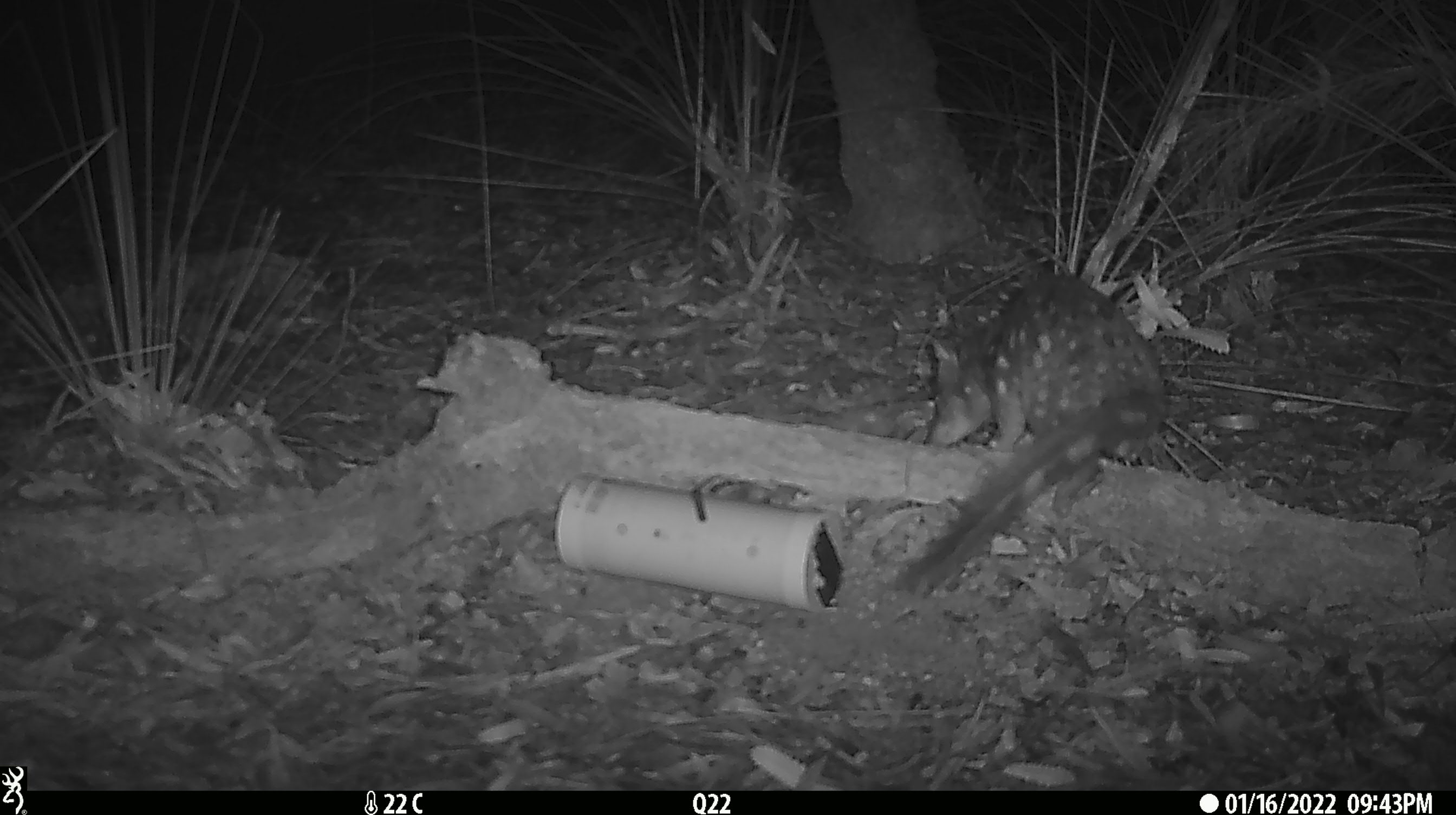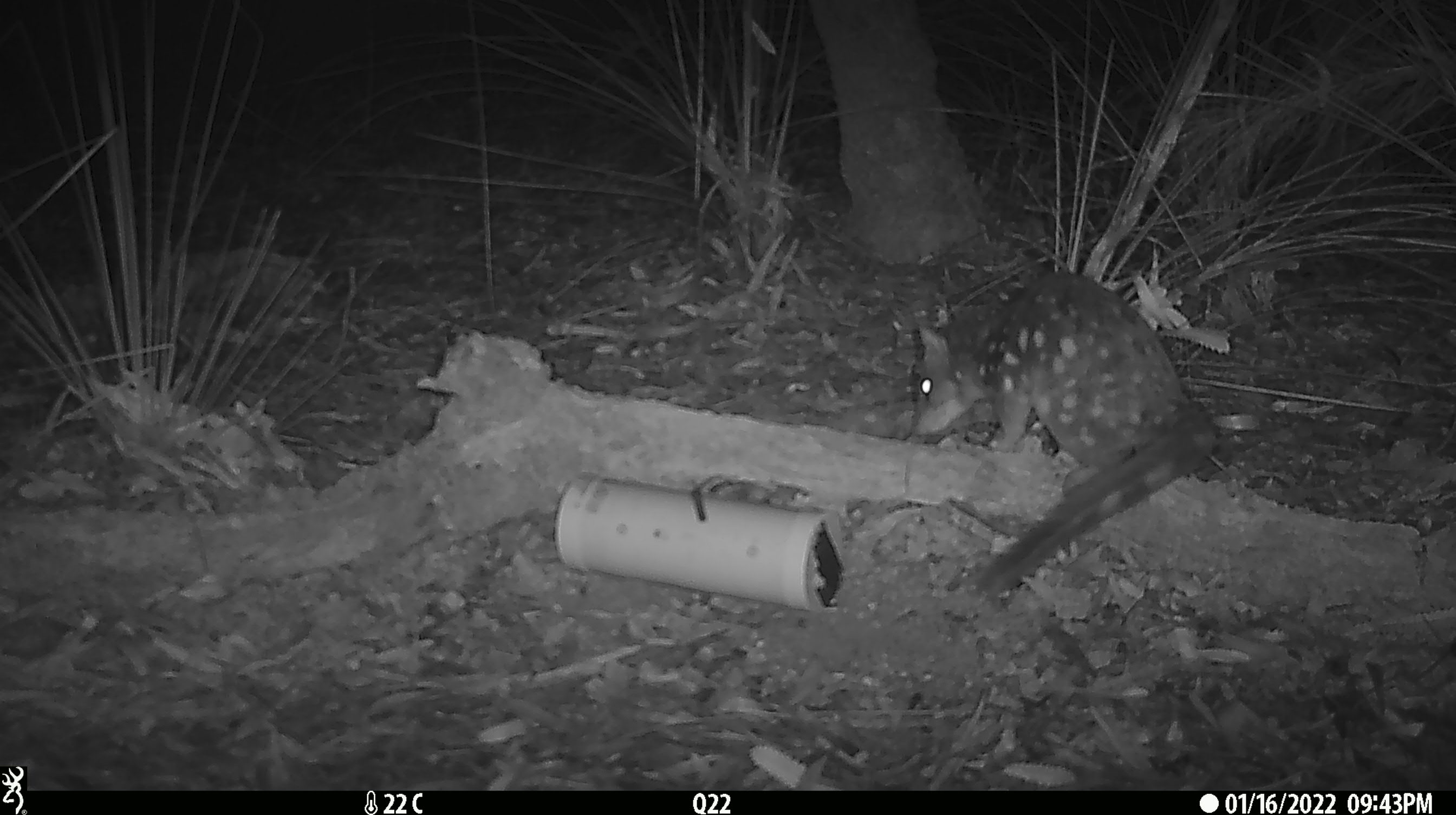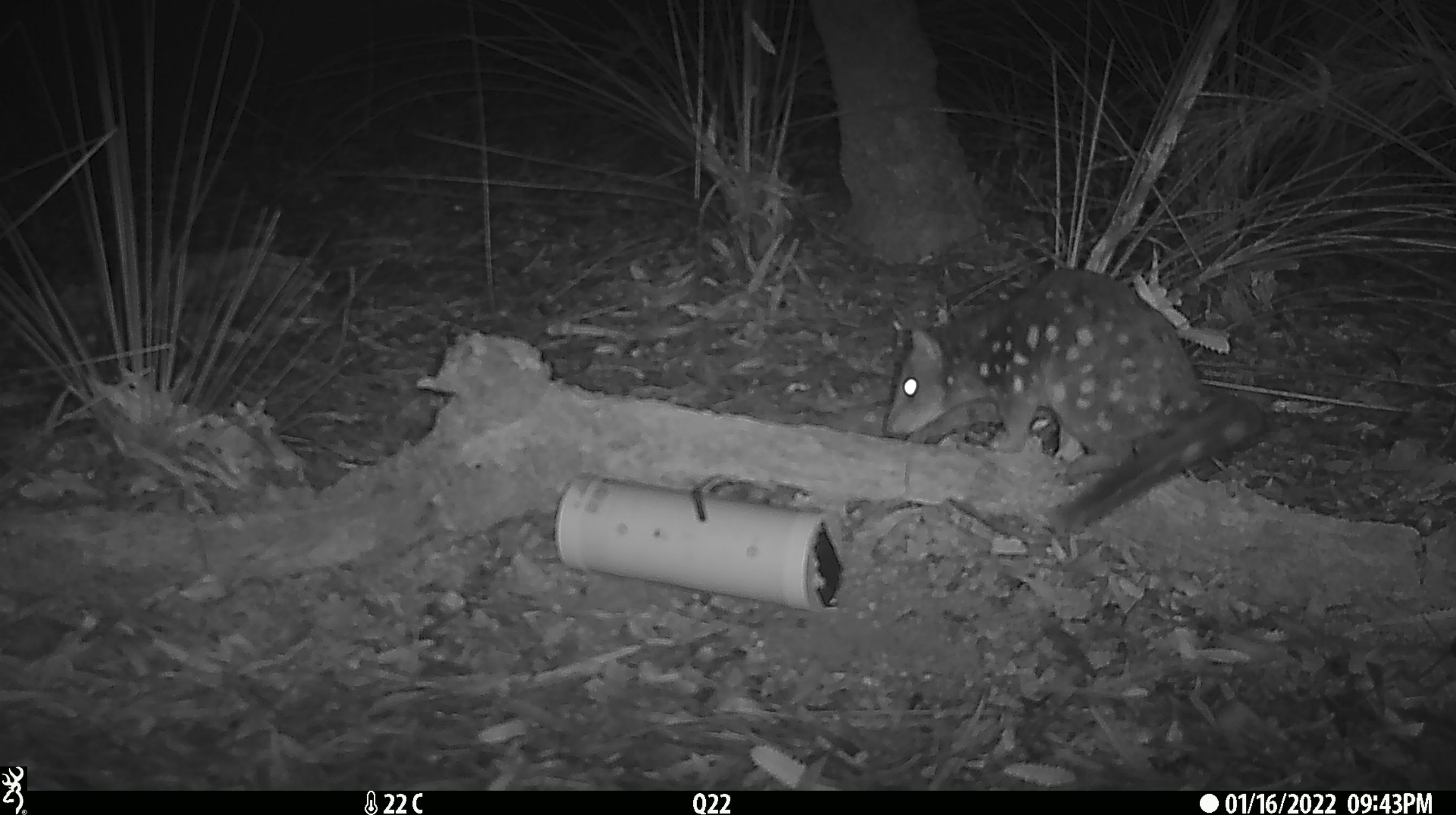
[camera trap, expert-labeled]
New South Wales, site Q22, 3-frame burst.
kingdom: Animalia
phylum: Chordata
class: Mammalia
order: Dasyuromorphia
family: Dasyuridae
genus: Dasyurus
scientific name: Dasyurus maculatus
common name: spotted-tailed quoll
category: quoll